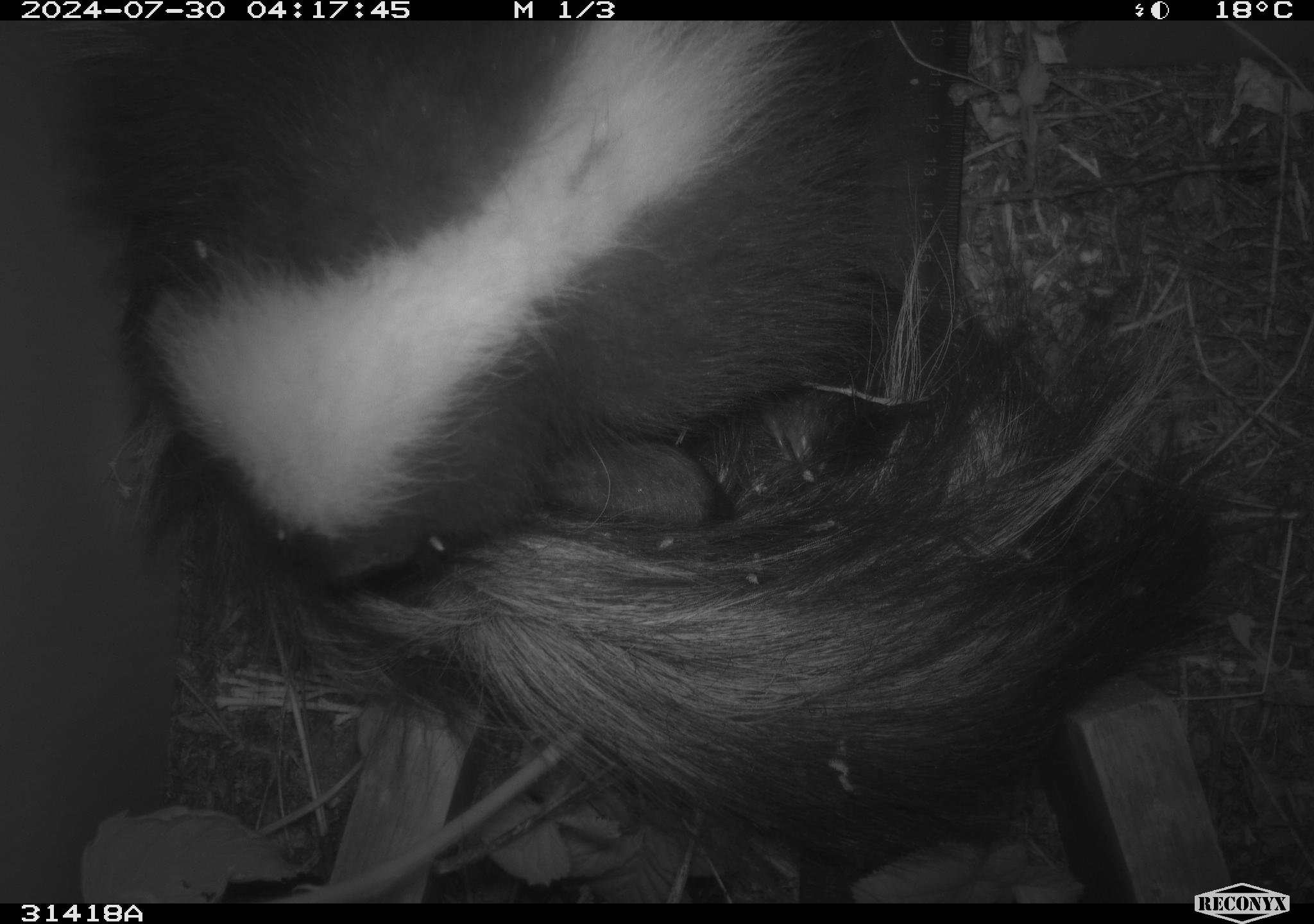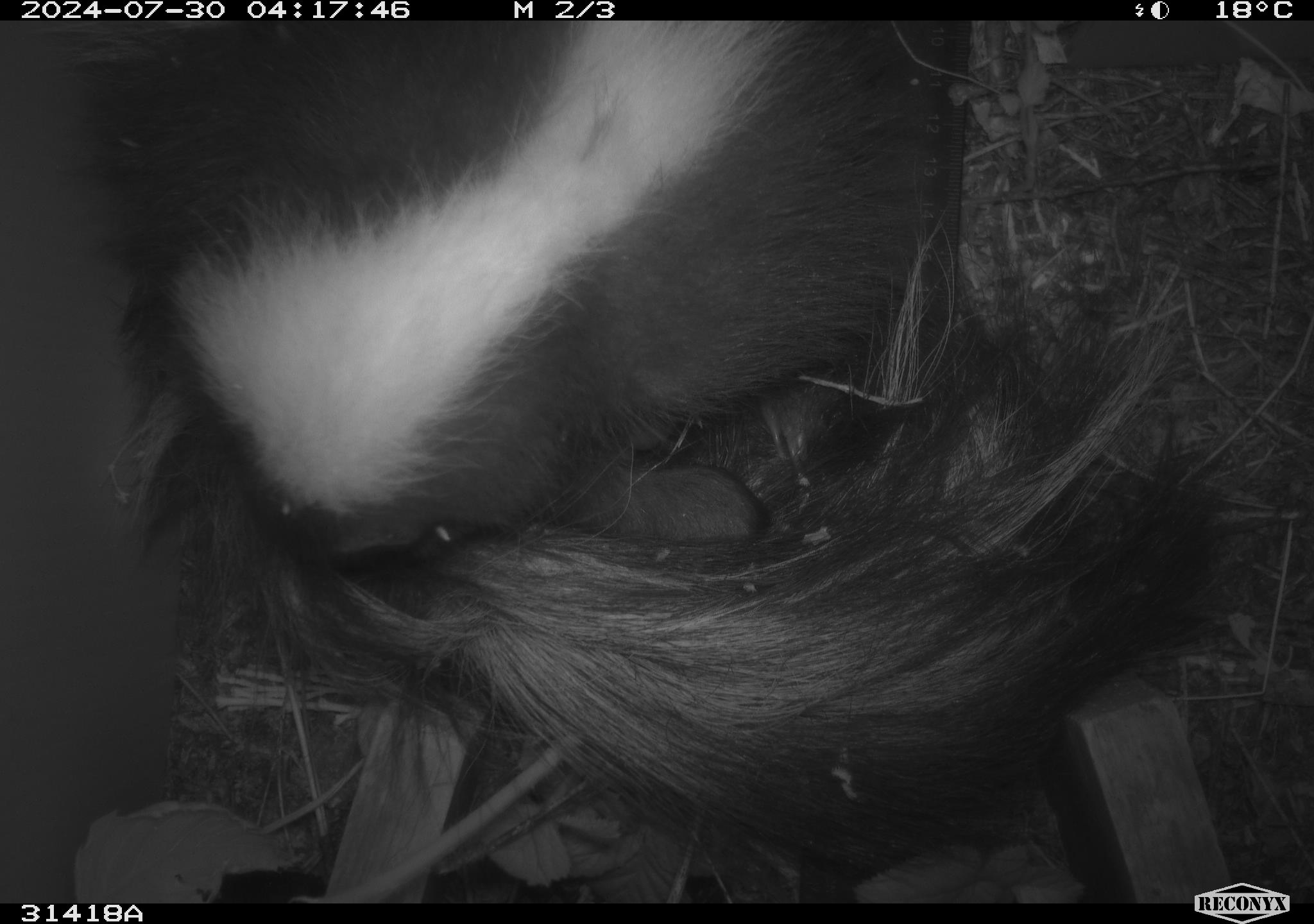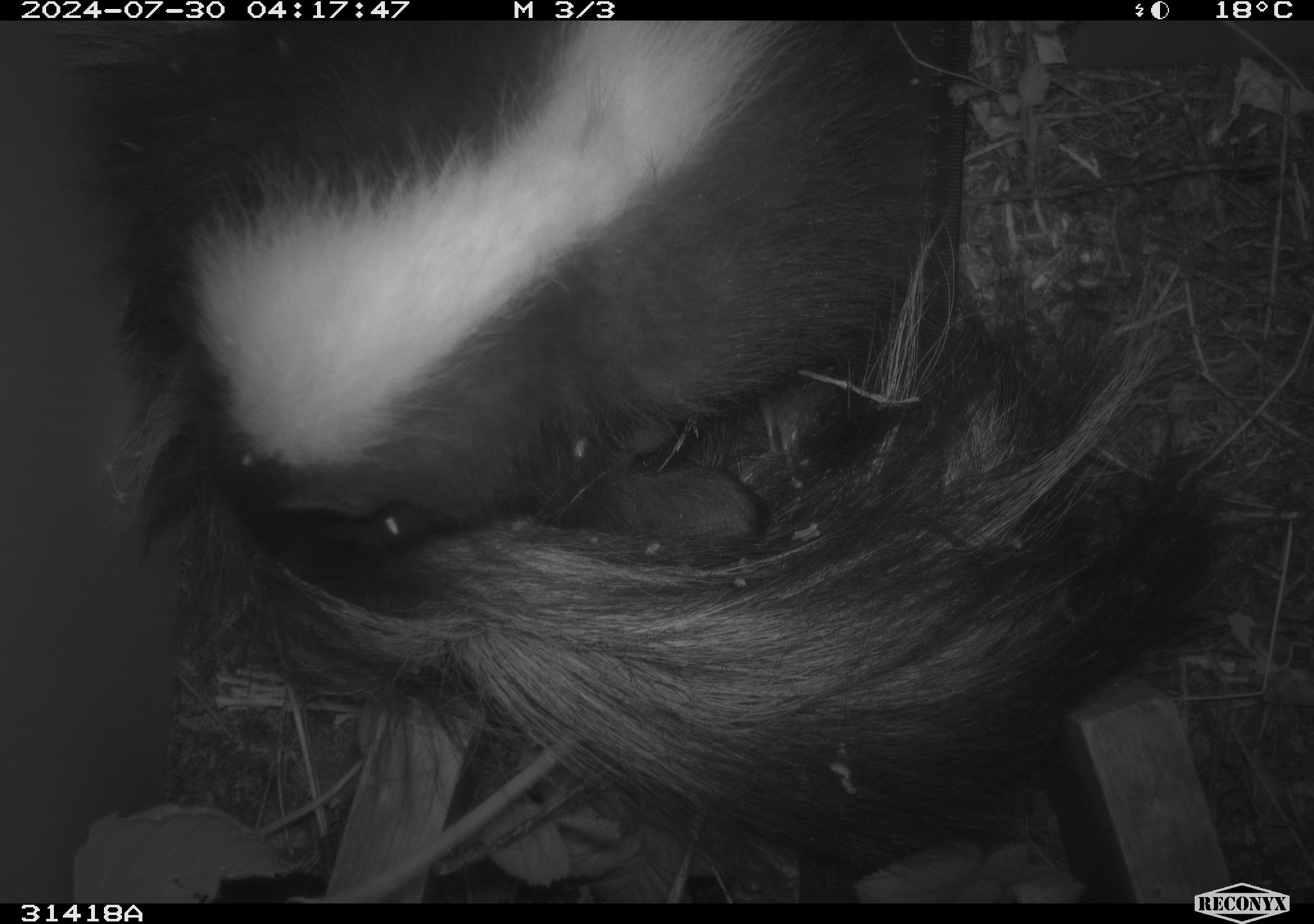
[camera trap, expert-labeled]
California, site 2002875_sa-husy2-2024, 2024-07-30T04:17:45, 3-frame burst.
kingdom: Animalia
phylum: Chordata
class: Mammalia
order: Carnivora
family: Mephitidae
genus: Mephitis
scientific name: Mephitis mephitis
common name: striped skunk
Striped skunk (Mephitis mephitis).